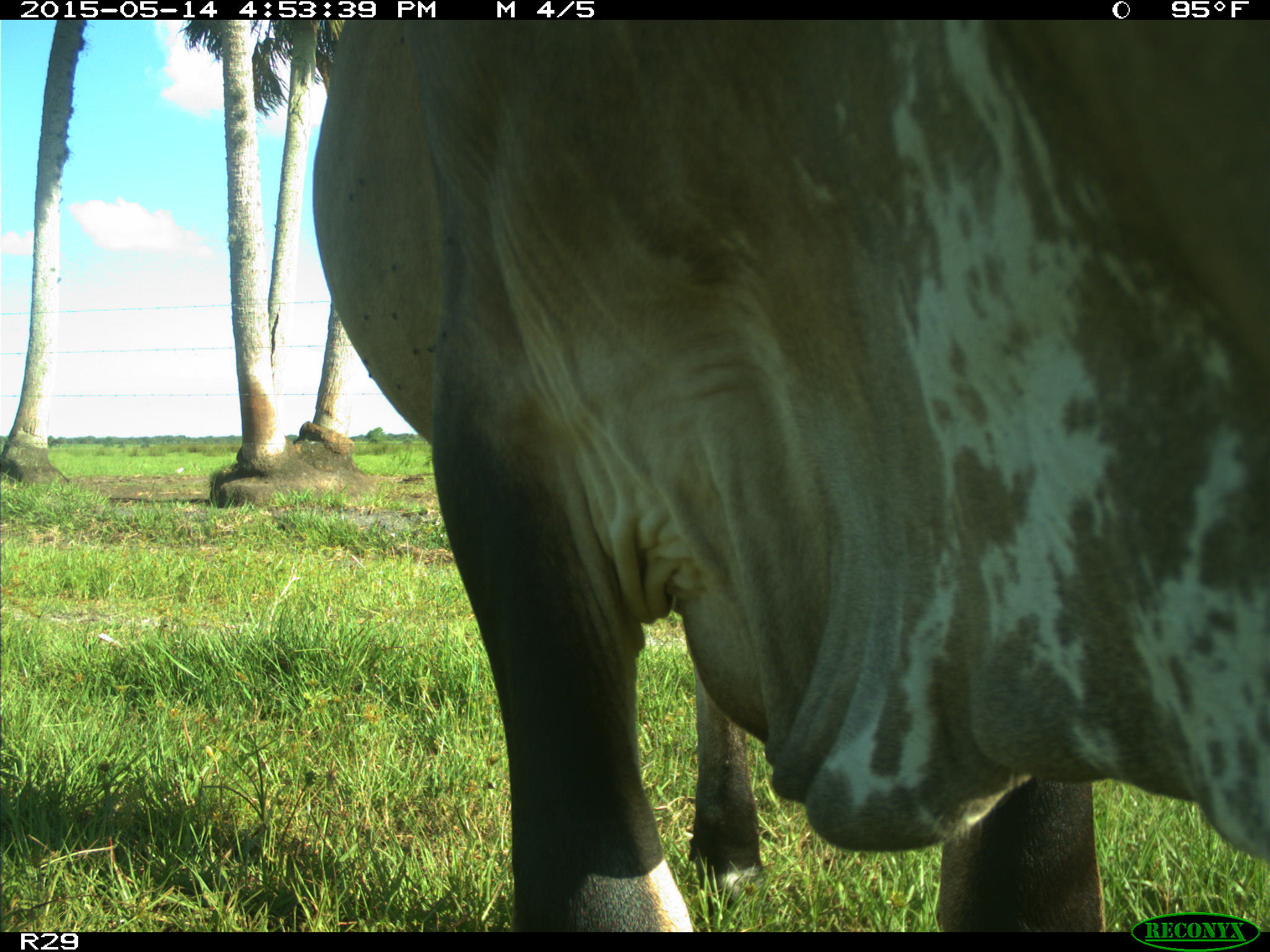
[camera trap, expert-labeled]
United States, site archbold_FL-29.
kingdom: Animalia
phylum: Chordata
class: Mammalia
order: Artiodactyla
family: Bovidae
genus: Bos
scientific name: Bos taurus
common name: domestic cow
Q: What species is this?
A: Bos taurus (domestic cow).